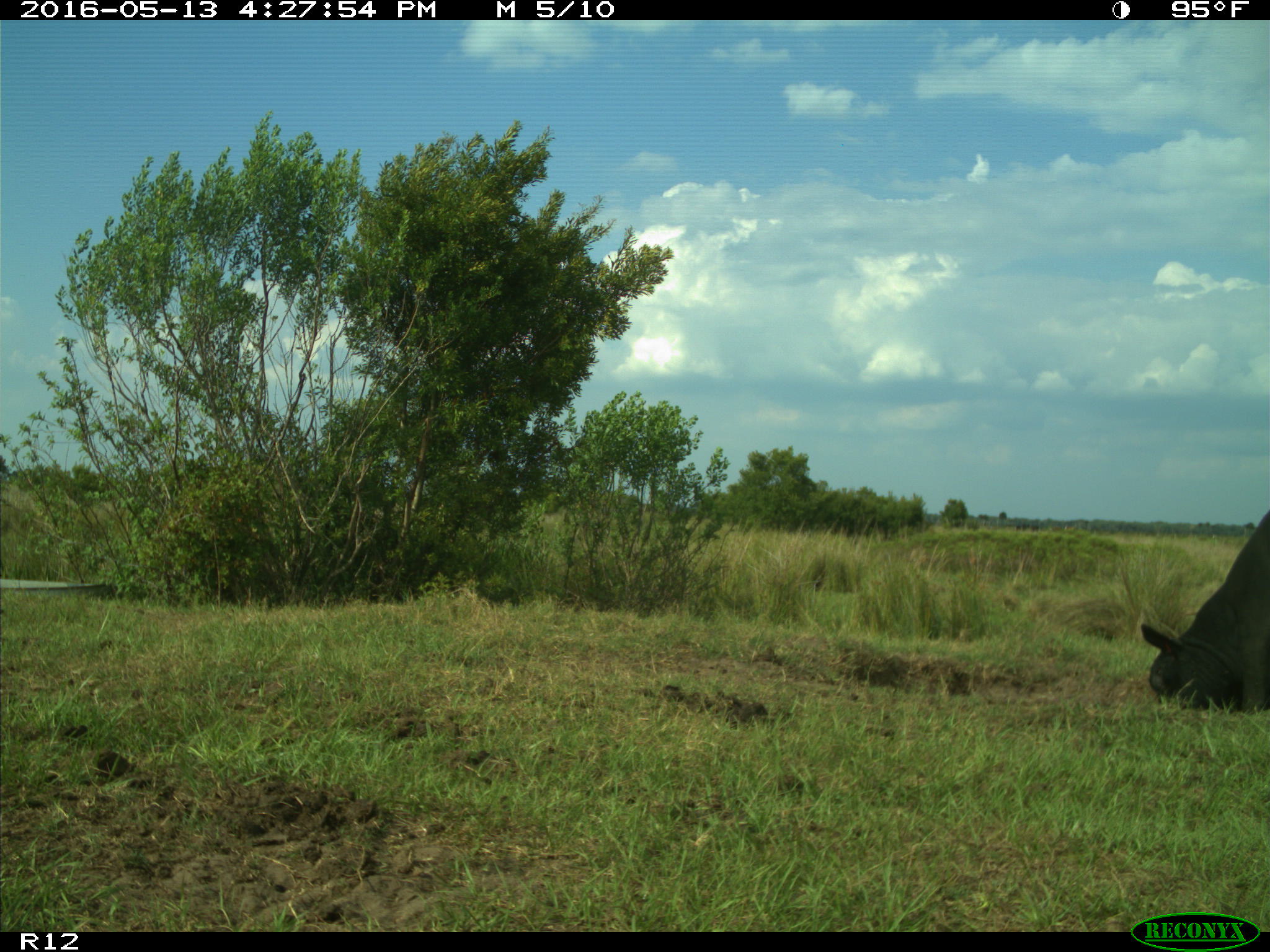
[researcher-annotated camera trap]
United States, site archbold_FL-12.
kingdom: Animalia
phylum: Chordata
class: Mammalia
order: Artiodactyla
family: Bovidae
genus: Bos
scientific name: Bos taurus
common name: domestic cow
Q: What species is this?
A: Bos taurus (domestic cow).